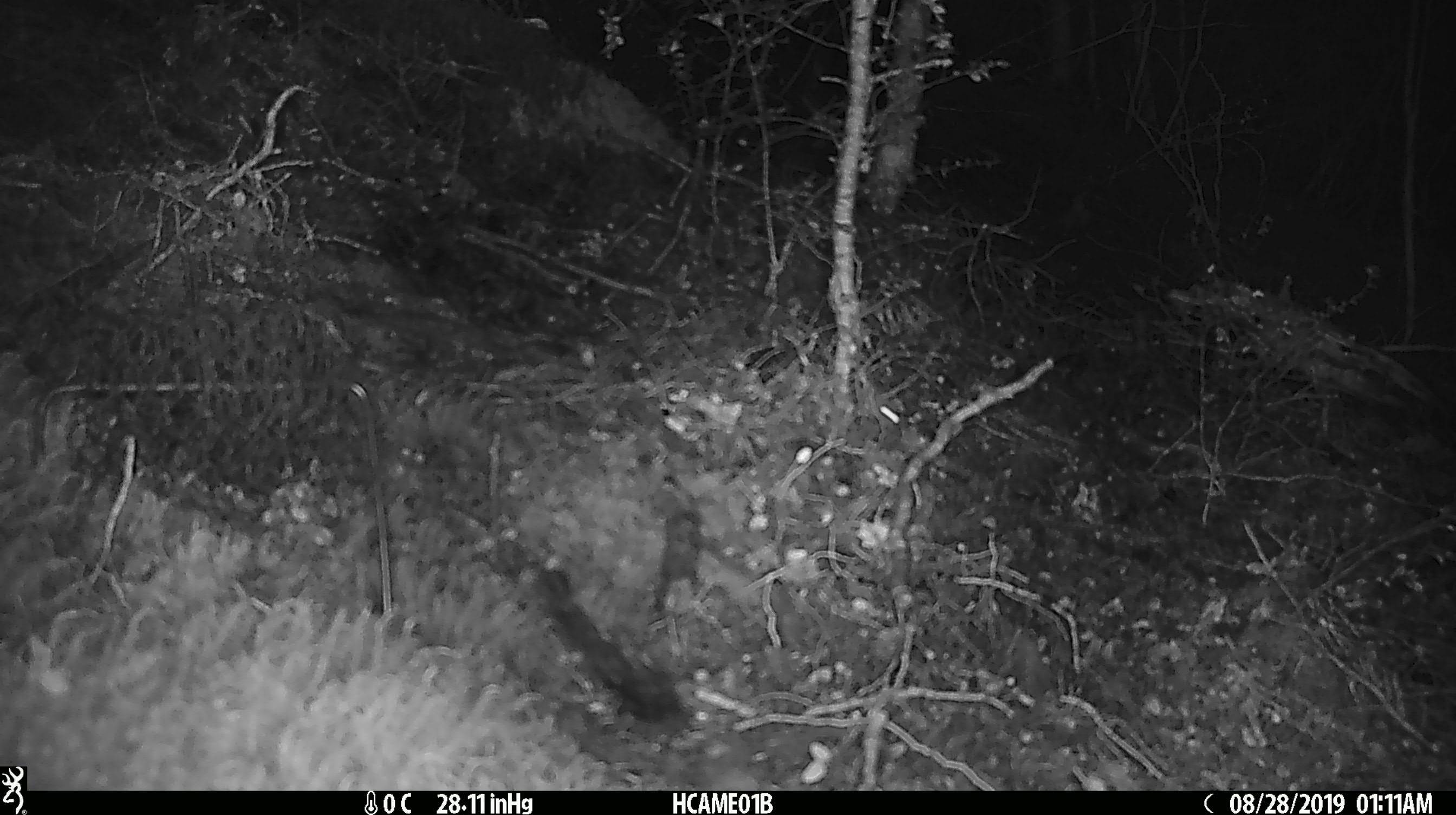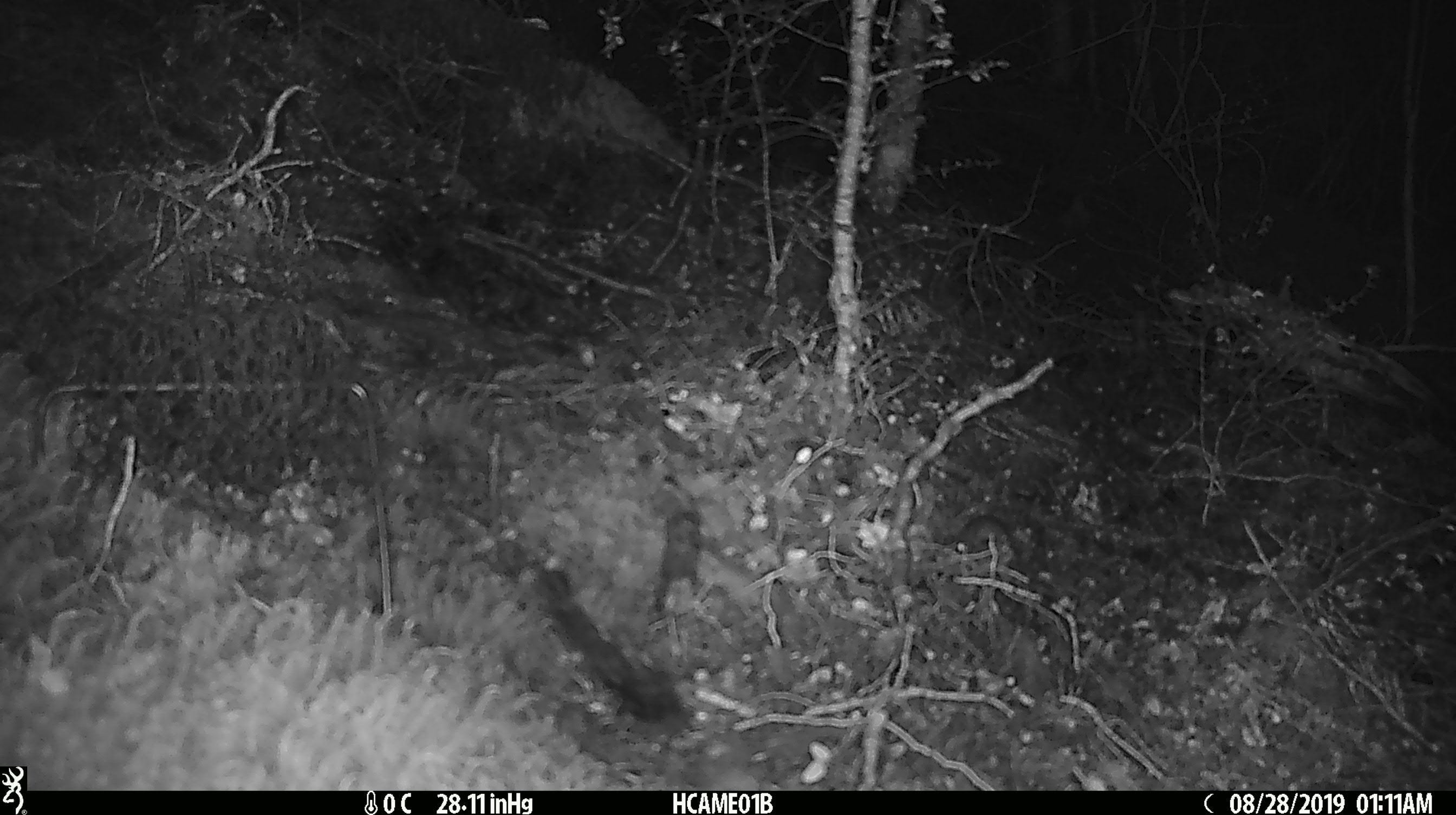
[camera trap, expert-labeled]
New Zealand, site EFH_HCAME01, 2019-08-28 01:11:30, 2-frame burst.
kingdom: Animalia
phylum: Chordata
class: Mammalia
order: Rodentia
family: Muridae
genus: Mus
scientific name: Mus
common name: mouse